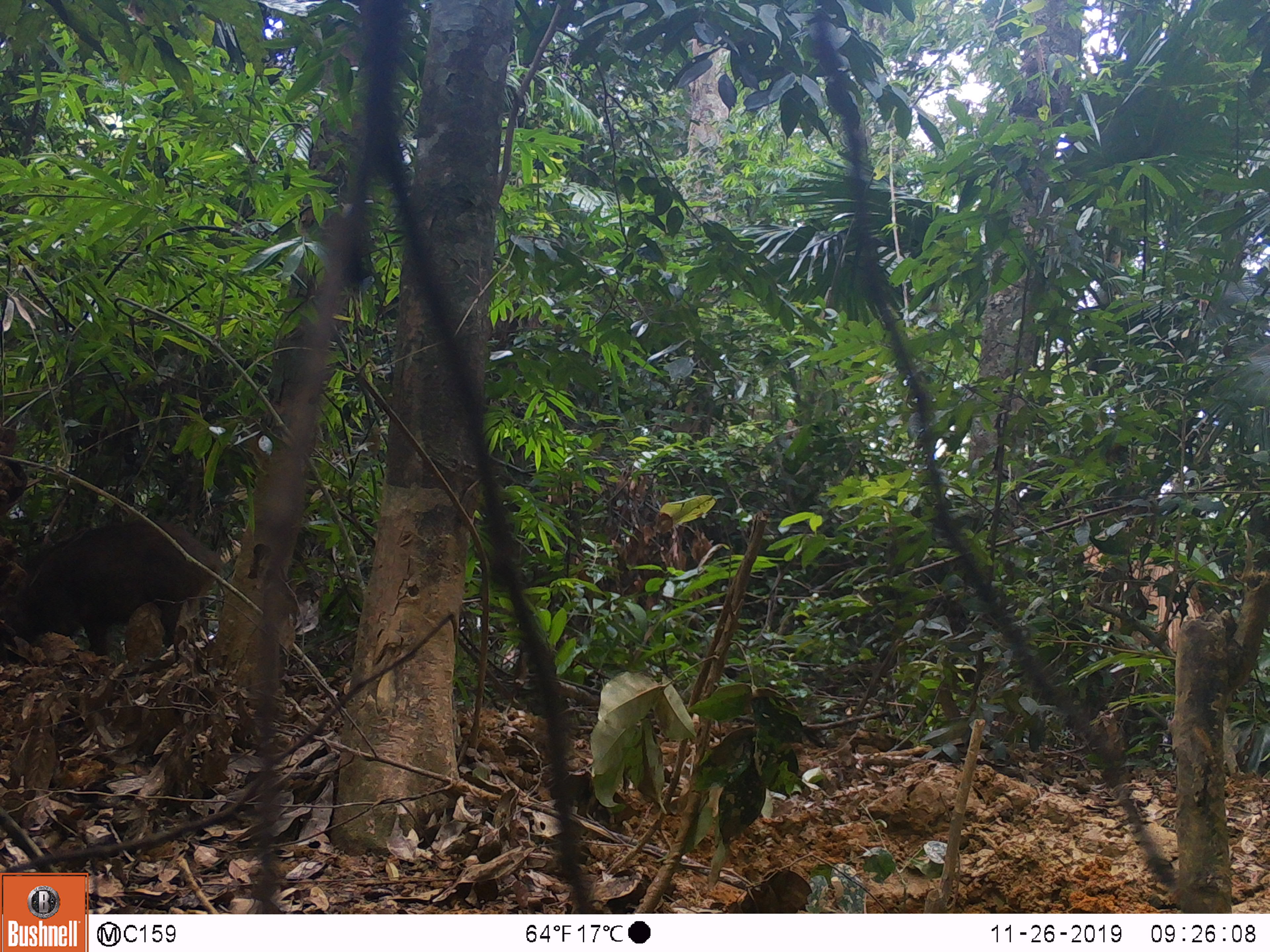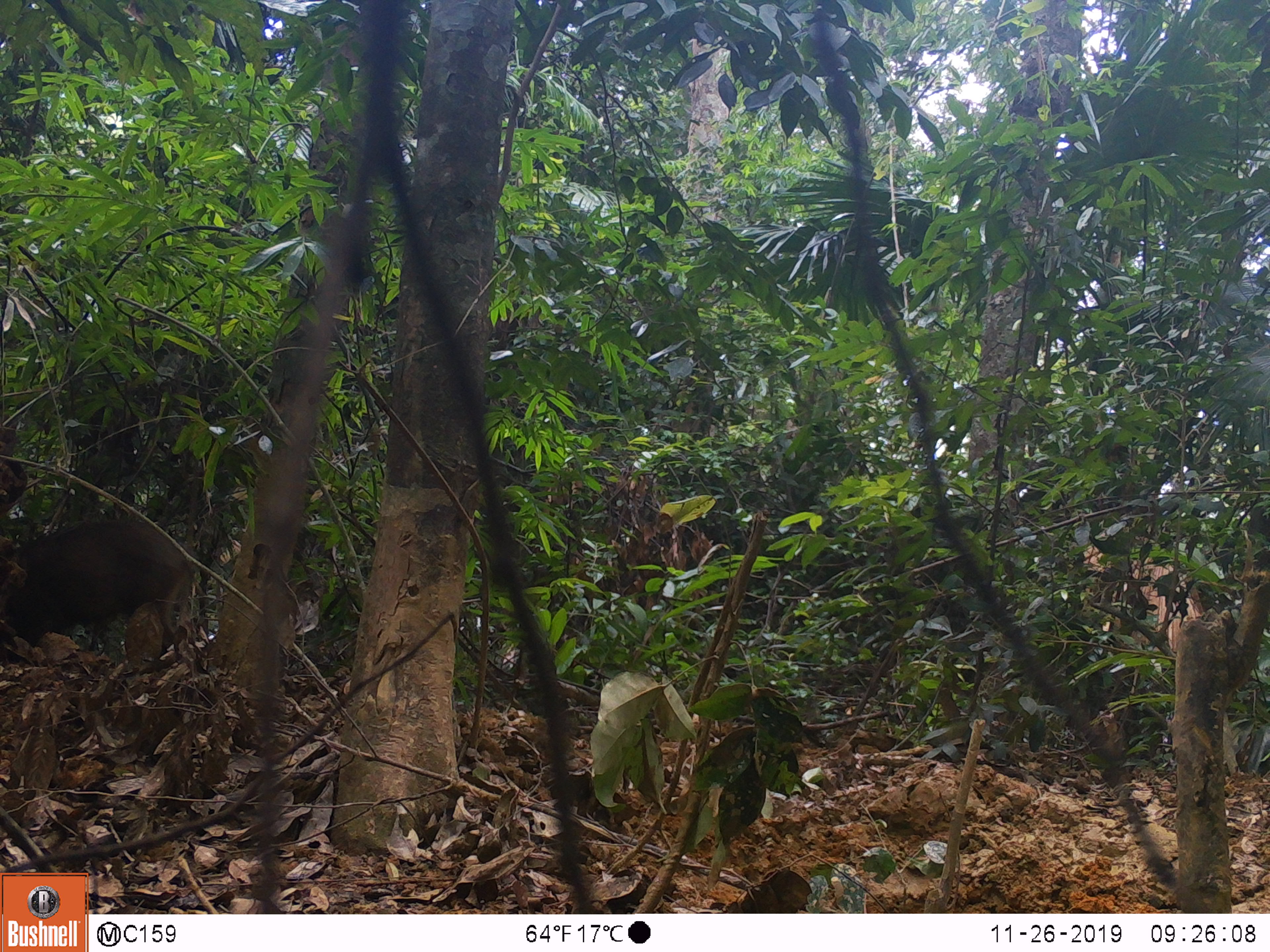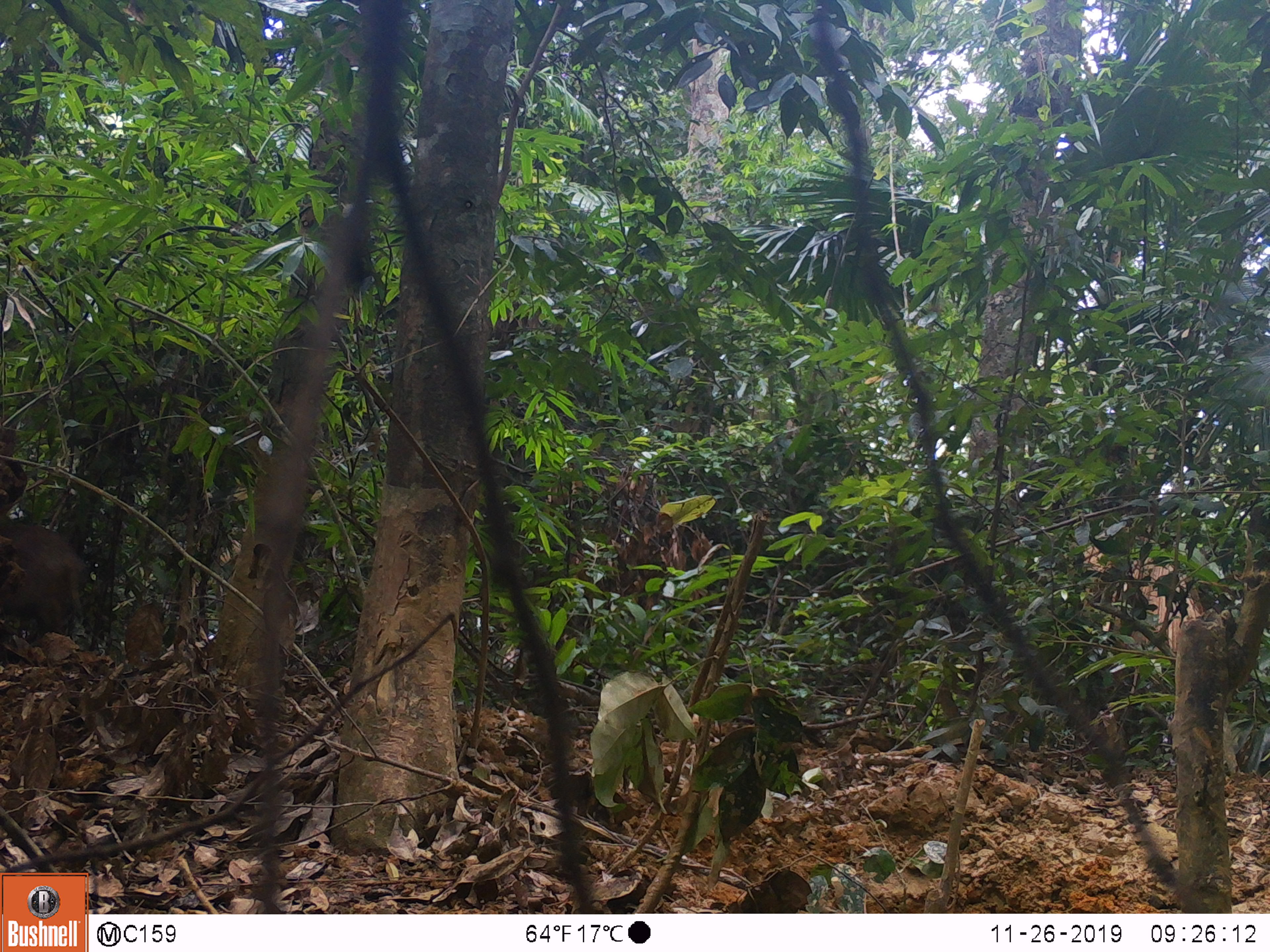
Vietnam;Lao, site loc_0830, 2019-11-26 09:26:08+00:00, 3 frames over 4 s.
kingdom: Animalia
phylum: Chordata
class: Mammalia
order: Artiodactyla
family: Suidae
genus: Sus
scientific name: Sus scrofa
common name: eurasian wild pig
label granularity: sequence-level